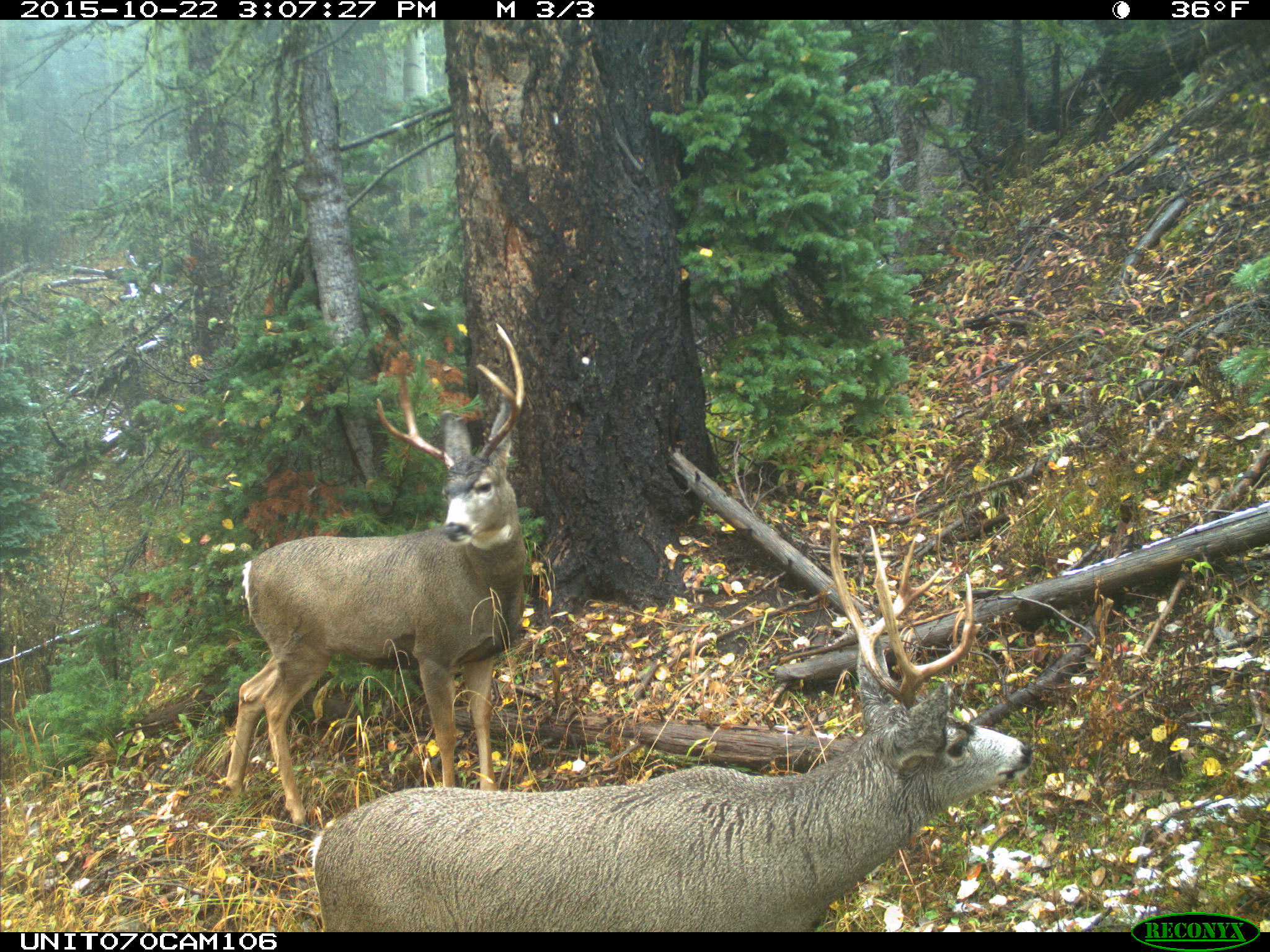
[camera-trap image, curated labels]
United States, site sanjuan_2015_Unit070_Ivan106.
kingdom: Animalia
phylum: Chordata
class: Mammalia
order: Artiodactyla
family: Cervidae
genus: Odocoileus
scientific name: Odocoileus hemionus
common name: mule deer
Odocoileus hemionus (mule deer).